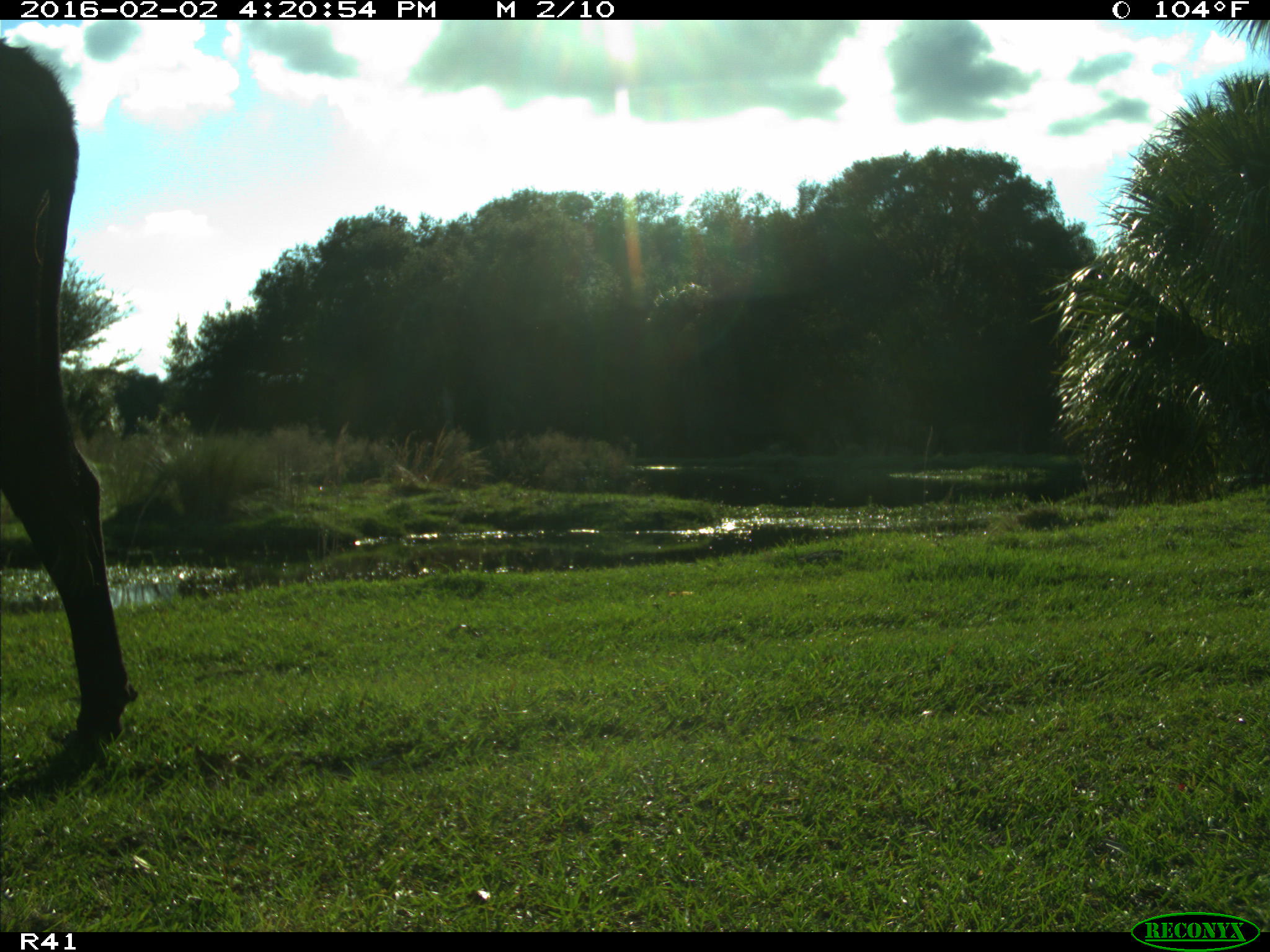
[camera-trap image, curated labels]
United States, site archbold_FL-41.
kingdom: Animalia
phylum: Chordata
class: Mammalia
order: Artiodactyla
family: Bovidae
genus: Bos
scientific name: Bos taurus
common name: domestic cow